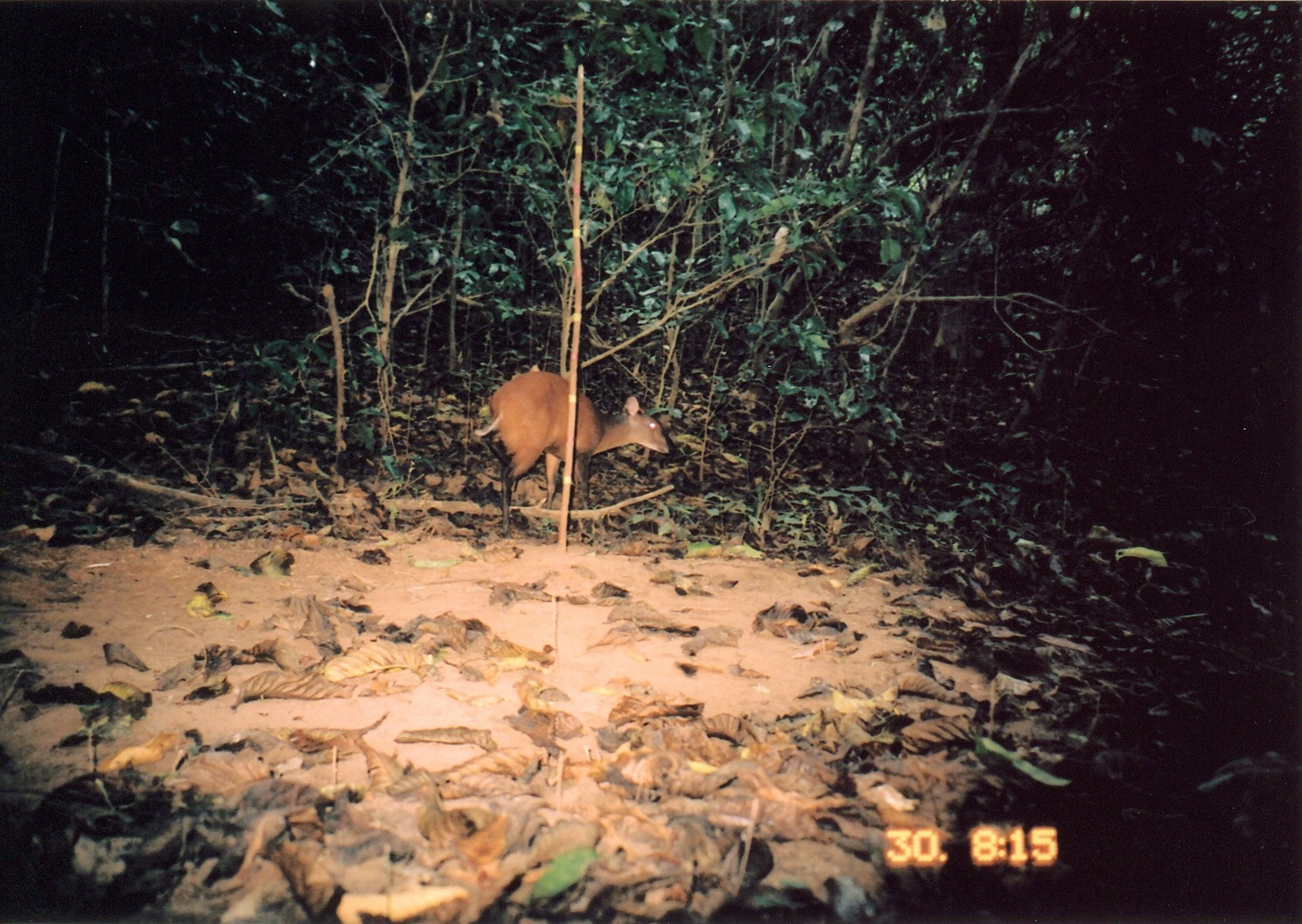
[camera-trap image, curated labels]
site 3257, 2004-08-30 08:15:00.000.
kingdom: Animalia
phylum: Chordata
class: Mammalia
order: Artiodactyla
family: Bovidae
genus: Cephalophus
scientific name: Cephalophus harveyi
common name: harvey's duiker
Cephalophus harveyi (harvey's duiker), count 1.